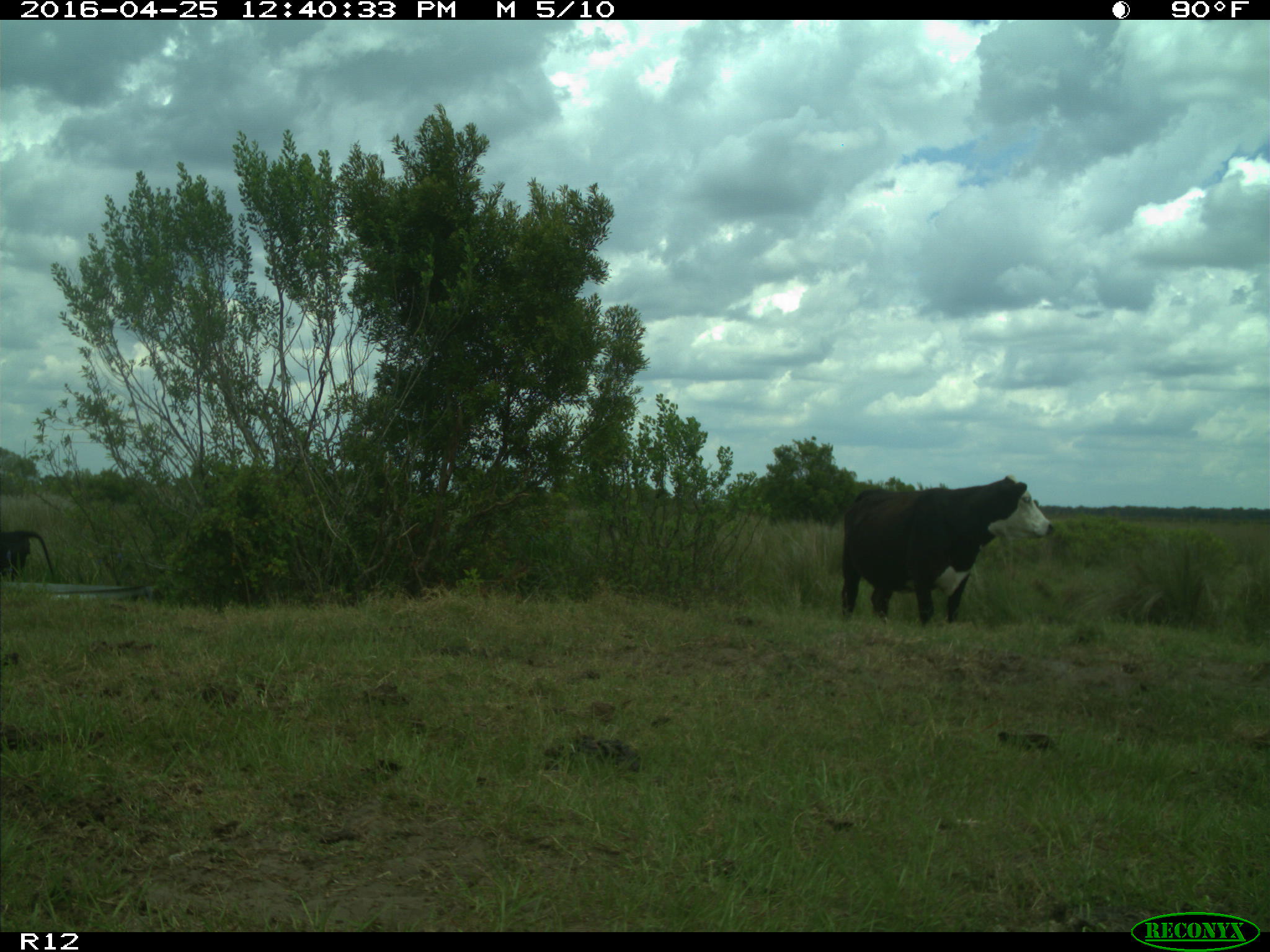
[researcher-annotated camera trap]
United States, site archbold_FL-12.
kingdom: Animalia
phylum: Chordata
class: Mammalia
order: Artiodactyla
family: Bovidae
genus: Bos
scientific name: Bos taurus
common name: domestic cow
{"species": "Bos taurus (domestic cow)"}